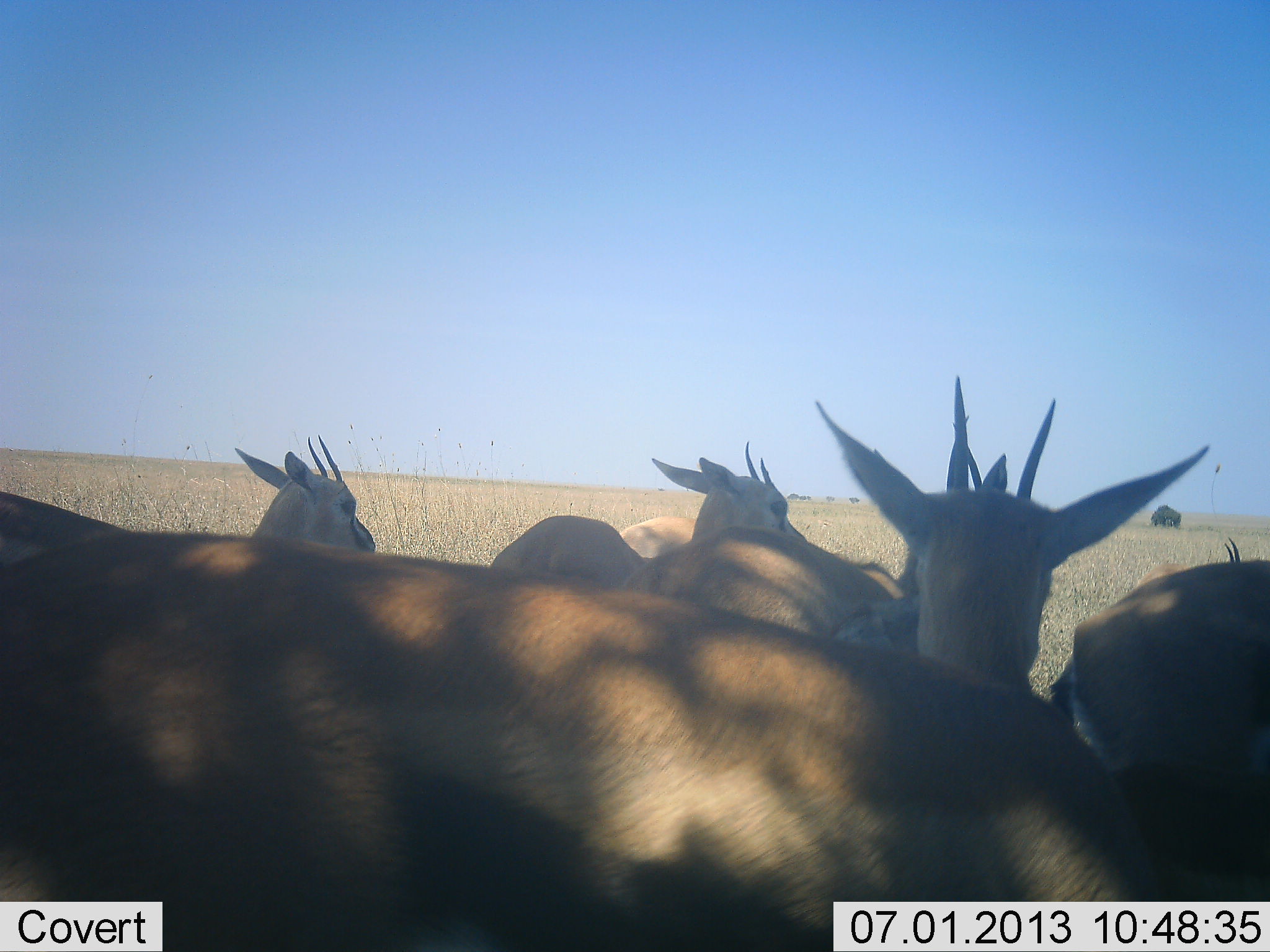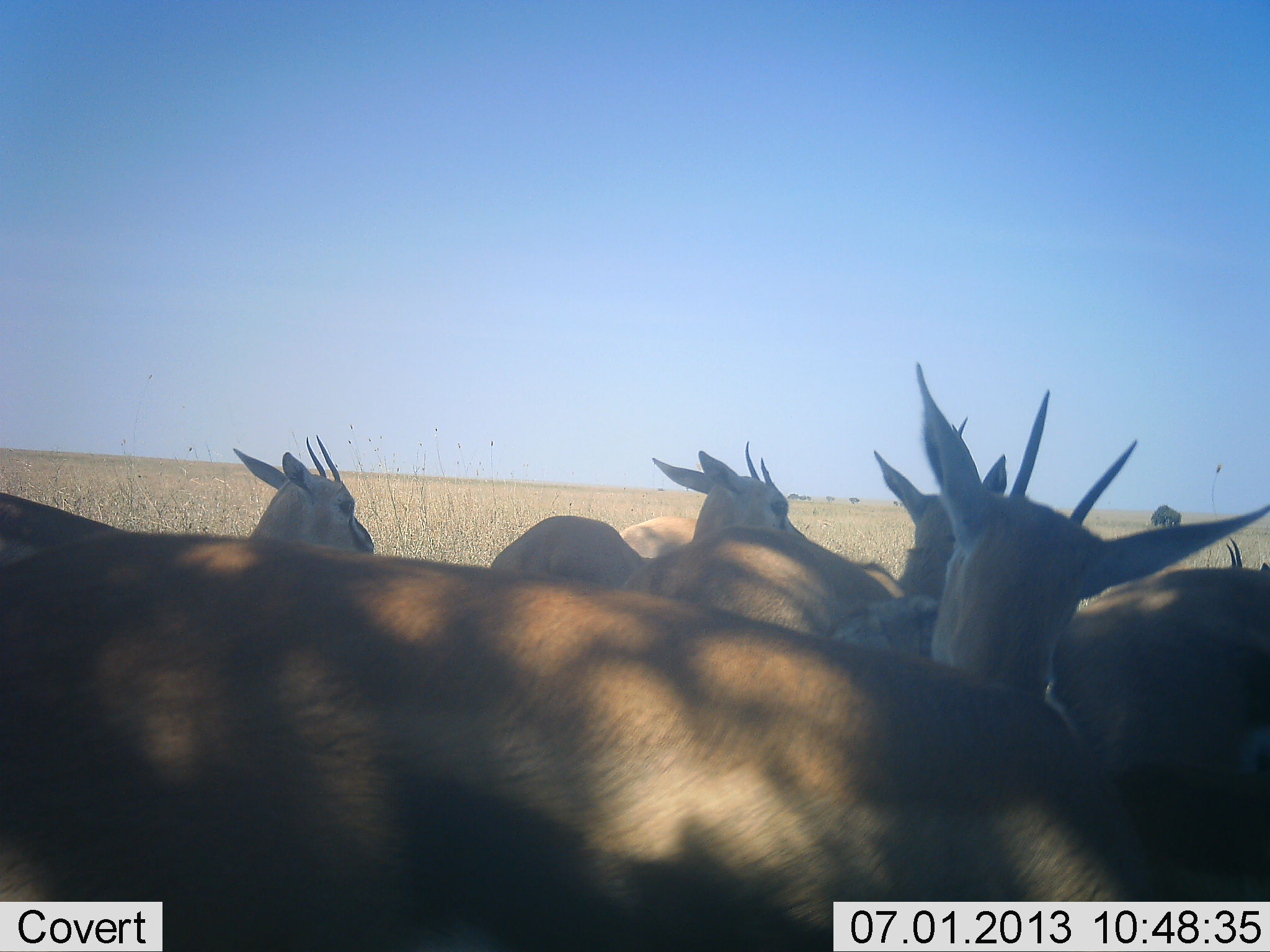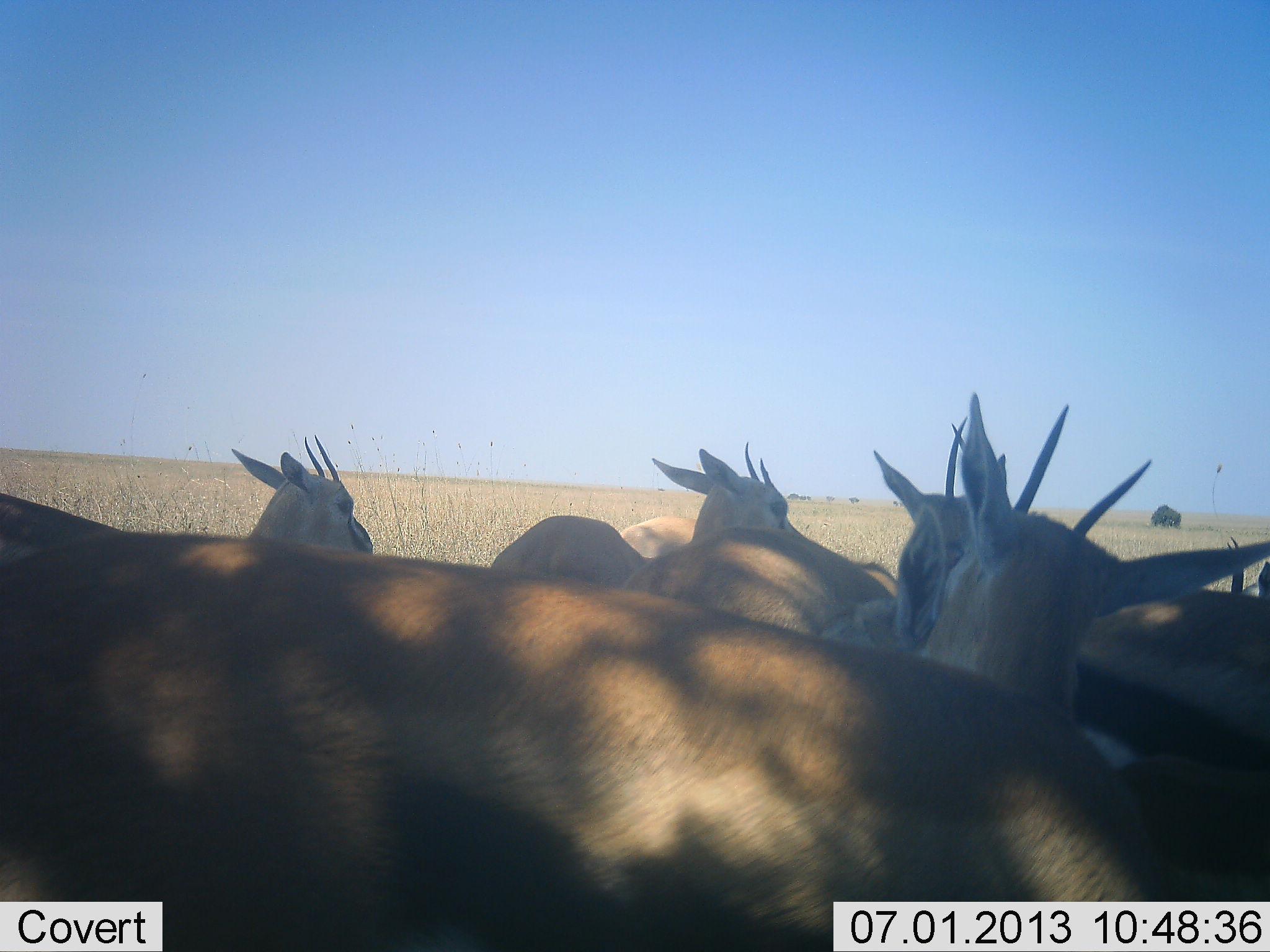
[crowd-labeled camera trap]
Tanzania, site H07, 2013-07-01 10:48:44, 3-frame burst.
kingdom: Animalia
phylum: Chordata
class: Mammalia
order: Artiodactyla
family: Bovidae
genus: Eudorcas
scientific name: Eudorcas thomsonii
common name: thomson's gazelle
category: gazellethomsons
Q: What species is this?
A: Gazellethomsons (thomson's gazelle) (Eudorcas thomsonii).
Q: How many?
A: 7.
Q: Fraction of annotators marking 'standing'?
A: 100%.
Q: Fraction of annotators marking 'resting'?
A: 9%.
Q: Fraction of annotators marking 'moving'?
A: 9%.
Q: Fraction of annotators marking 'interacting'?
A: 27%.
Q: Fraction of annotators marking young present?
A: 0%.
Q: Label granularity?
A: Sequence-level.